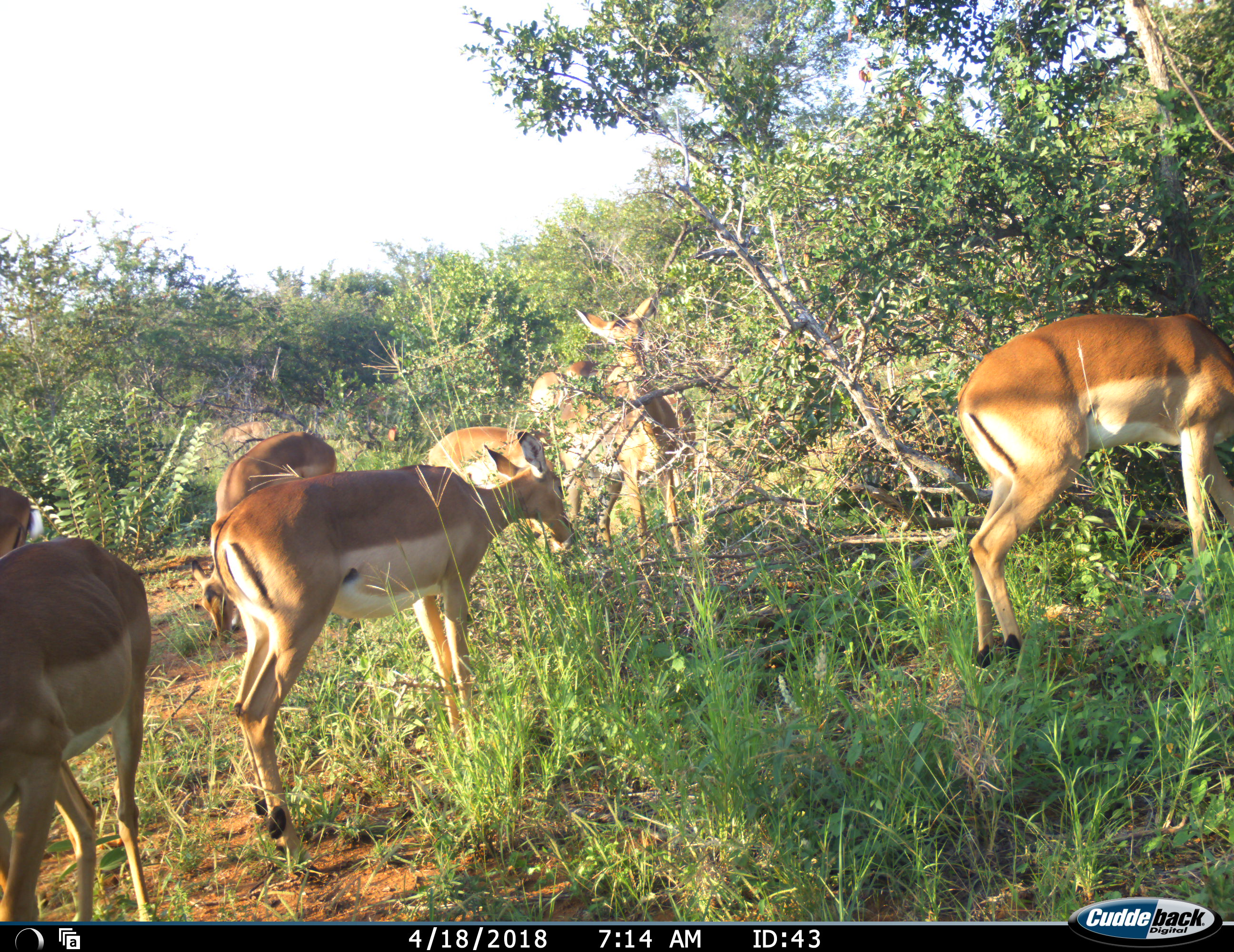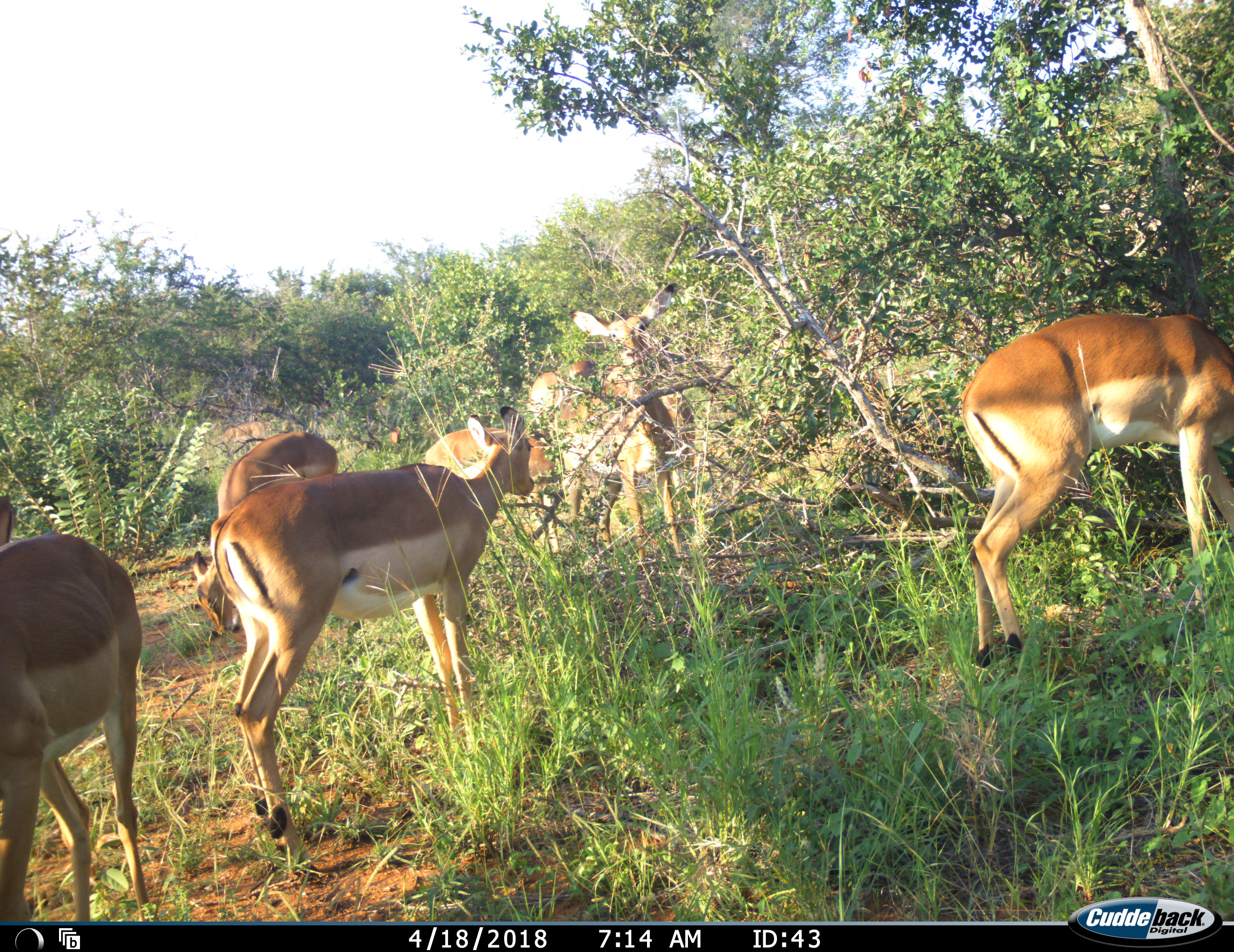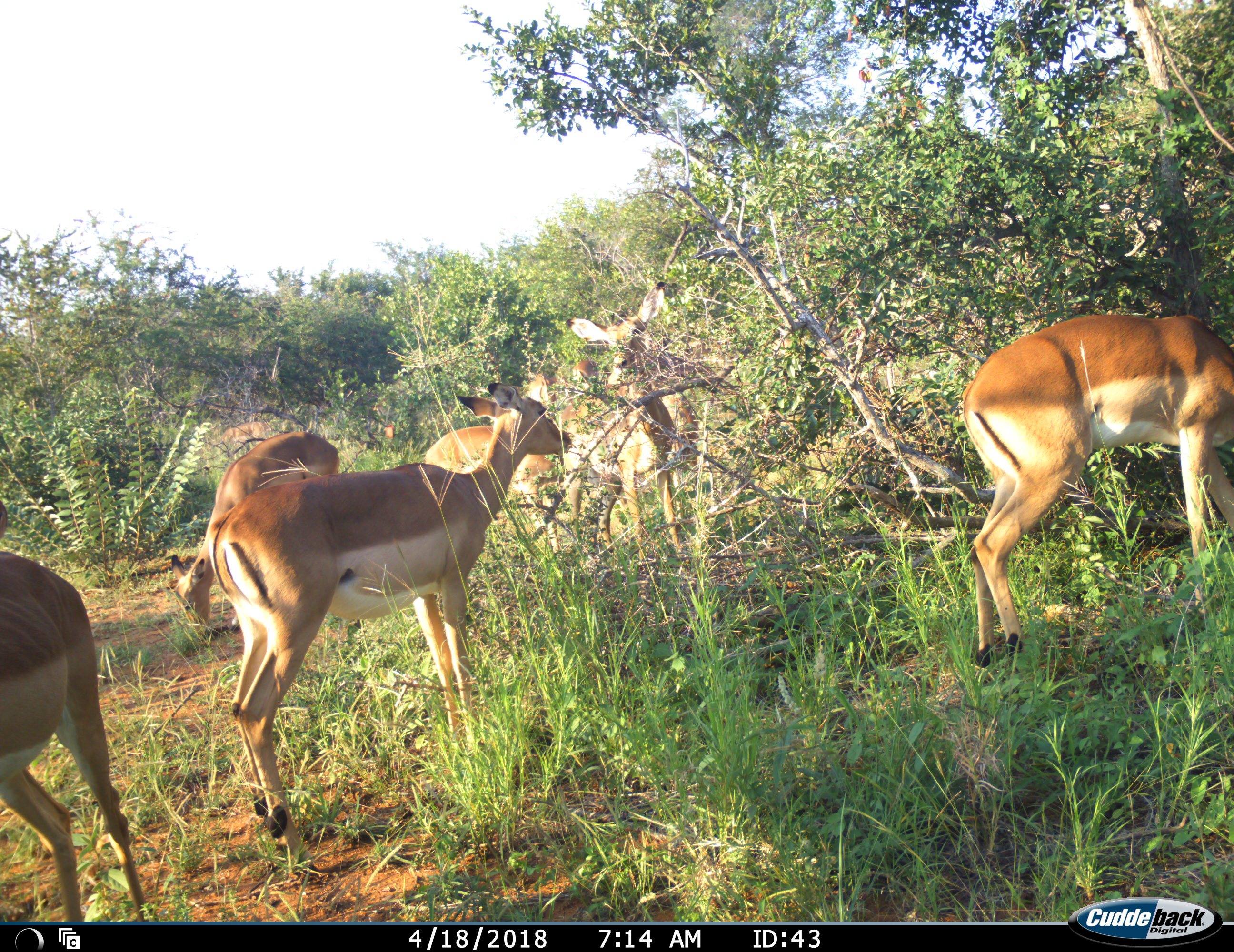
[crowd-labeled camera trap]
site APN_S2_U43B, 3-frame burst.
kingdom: Animalia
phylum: Chordata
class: Mammalia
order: Artiodactyla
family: Bovidae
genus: Aepyceros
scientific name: Aepyceros melampus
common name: impala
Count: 11-50.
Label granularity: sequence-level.